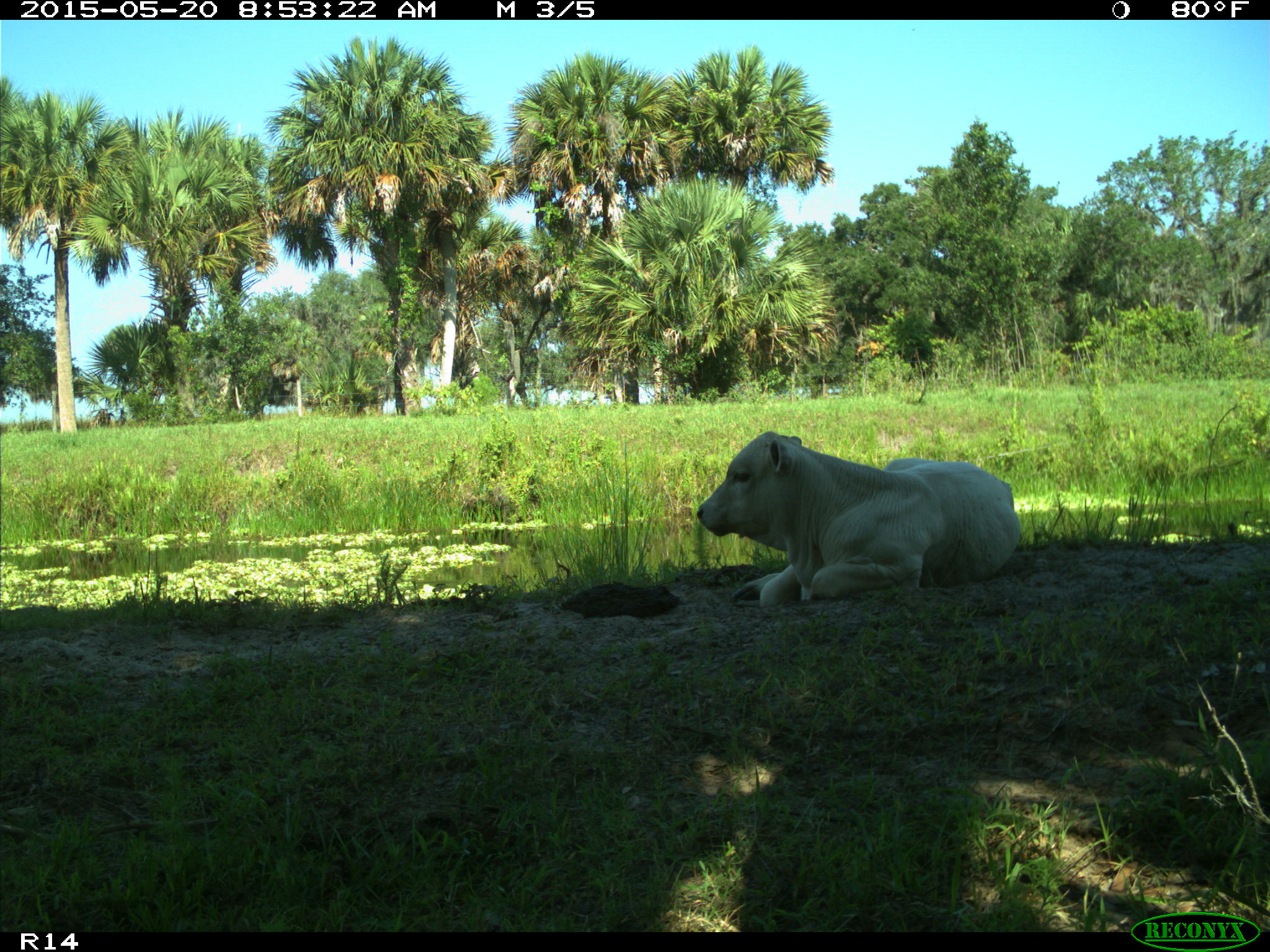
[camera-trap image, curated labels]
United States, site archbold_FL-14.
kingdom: Animalia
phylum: Chordata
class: Mammalia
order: Artiodactyla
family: Bovidae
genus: Bos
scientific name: Bos taurus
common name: domestic cow